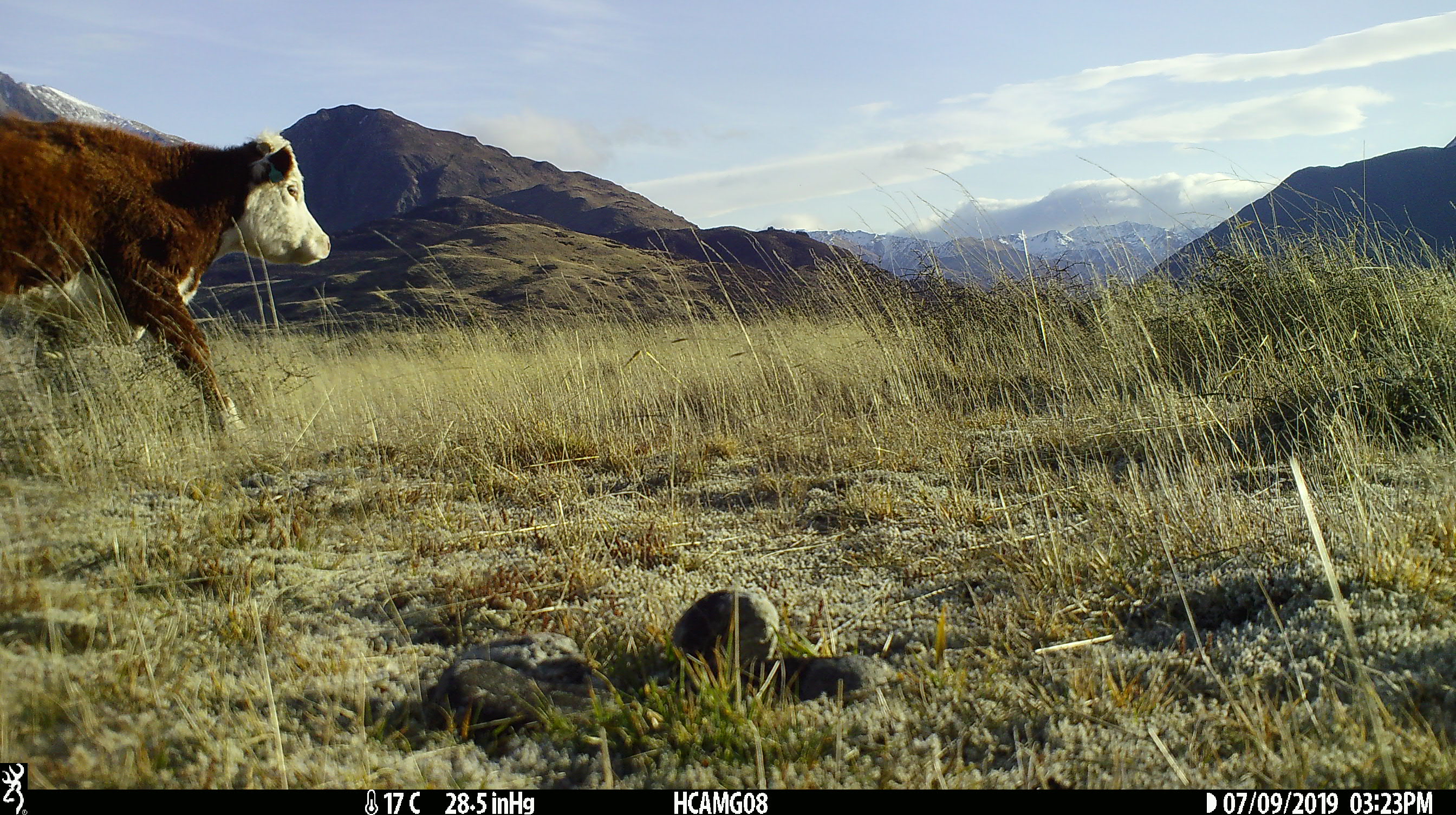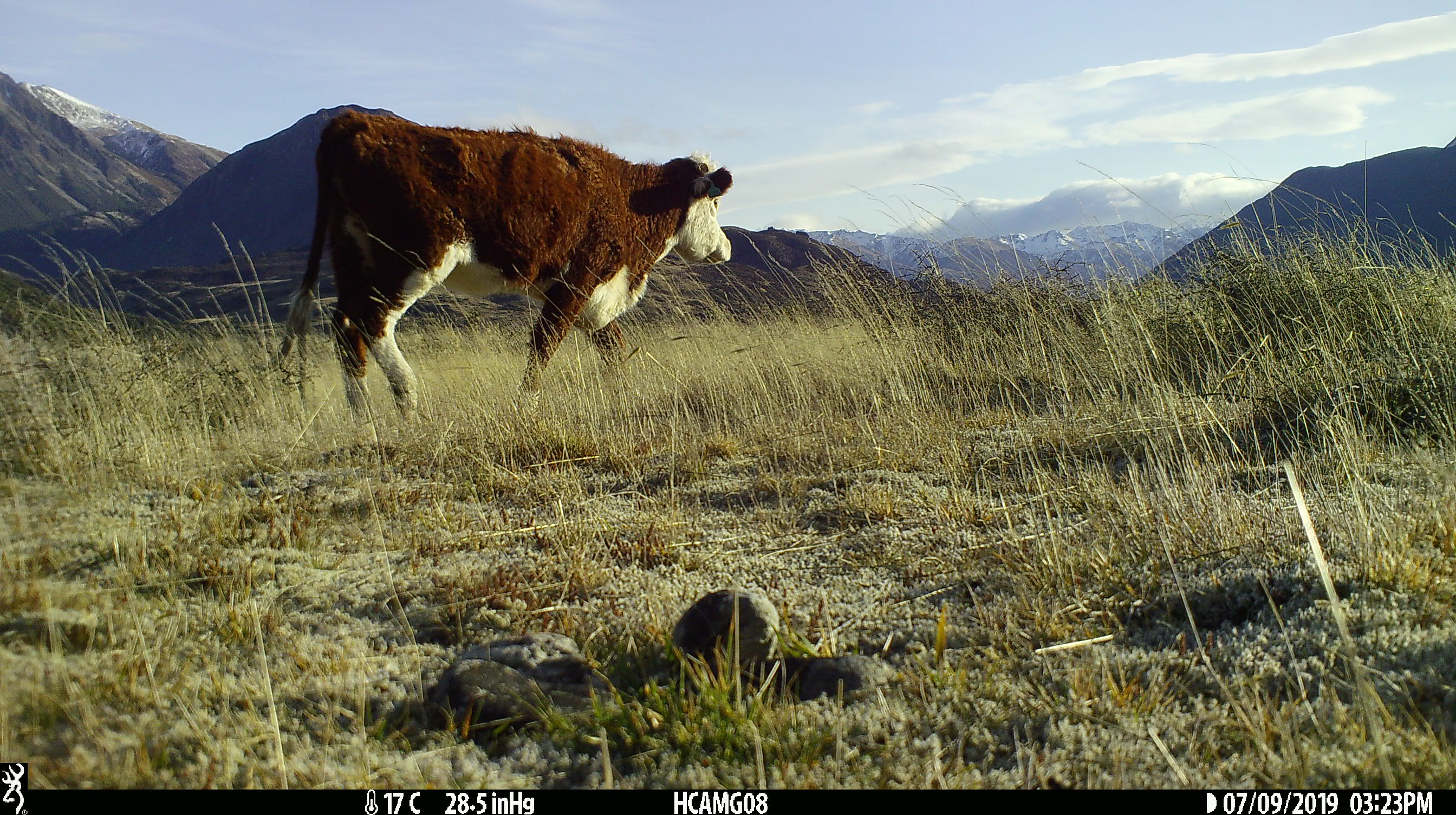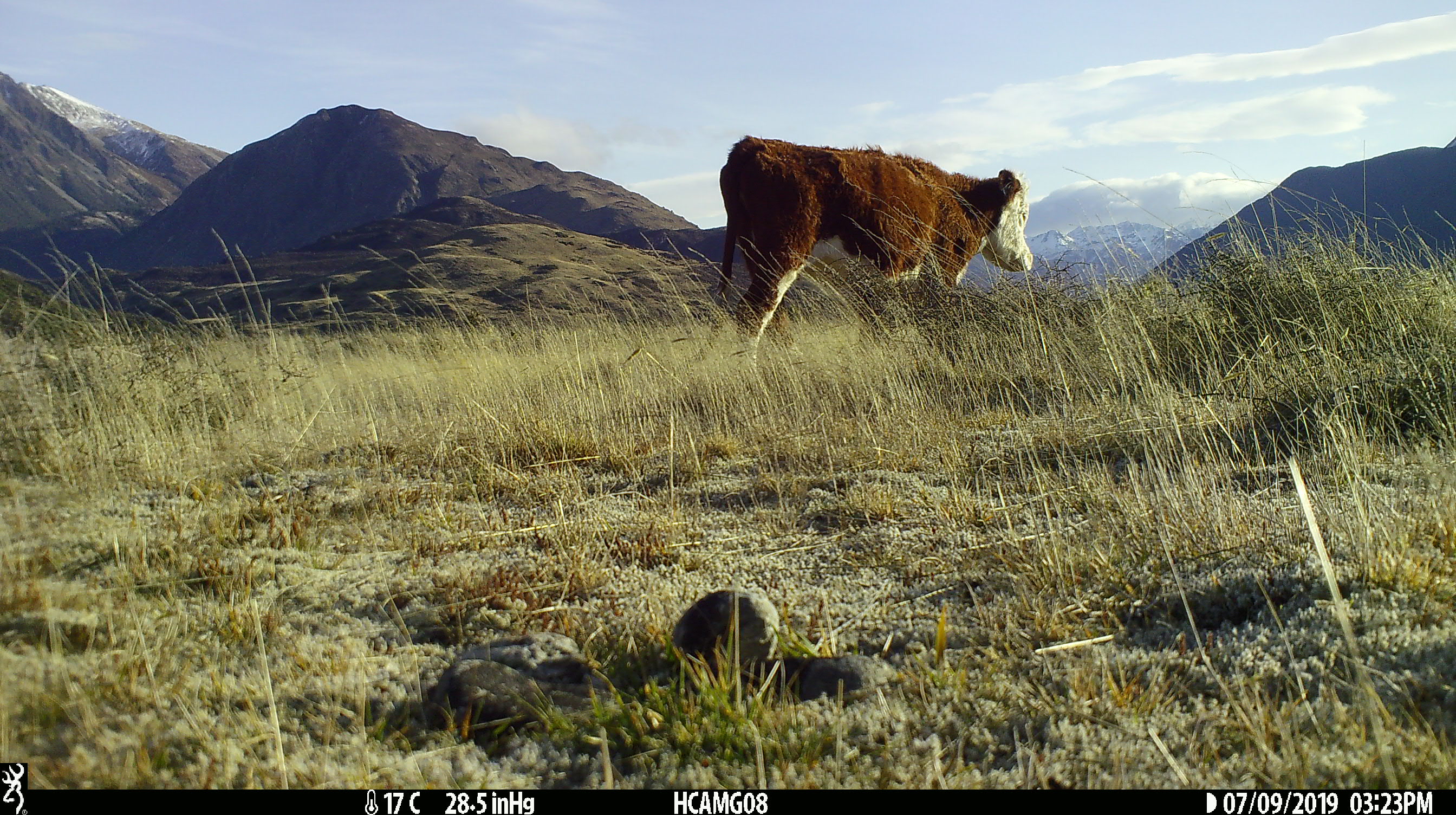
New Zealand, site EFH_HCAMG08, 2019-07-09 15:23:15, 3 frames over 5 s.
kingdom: Animalia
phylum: Chordata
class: Mammalia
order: Artiodactyla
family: Bovidae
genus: Bos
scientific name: Bos taurus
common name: domestic cow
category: cow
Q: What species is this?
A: Cow (domestic cow) (Bos taurus).